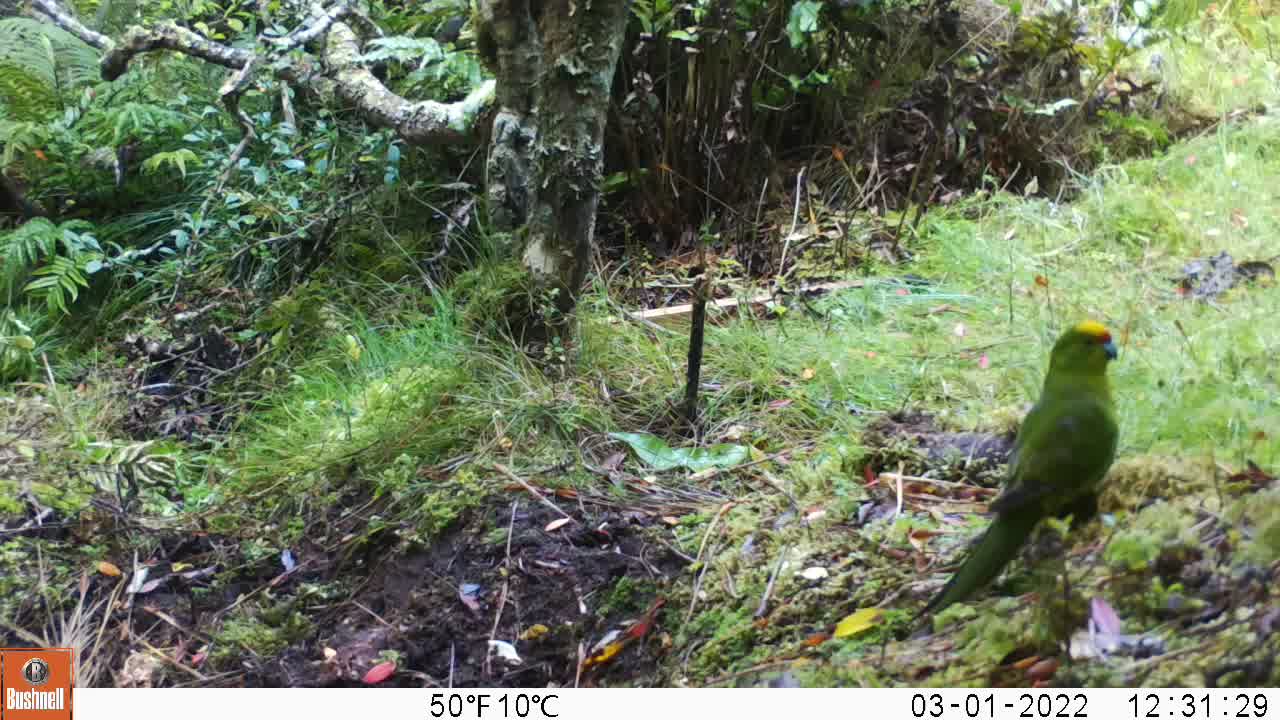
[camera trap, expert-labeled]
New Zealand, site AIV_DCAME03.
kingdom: Animalia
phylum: Chordata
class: Aves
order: Psittaciformes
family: Psittaculidae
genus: Cyanoramphus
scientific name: Cyanoramphus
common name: parakeet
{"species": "parakeet (Cyanoramphus)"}